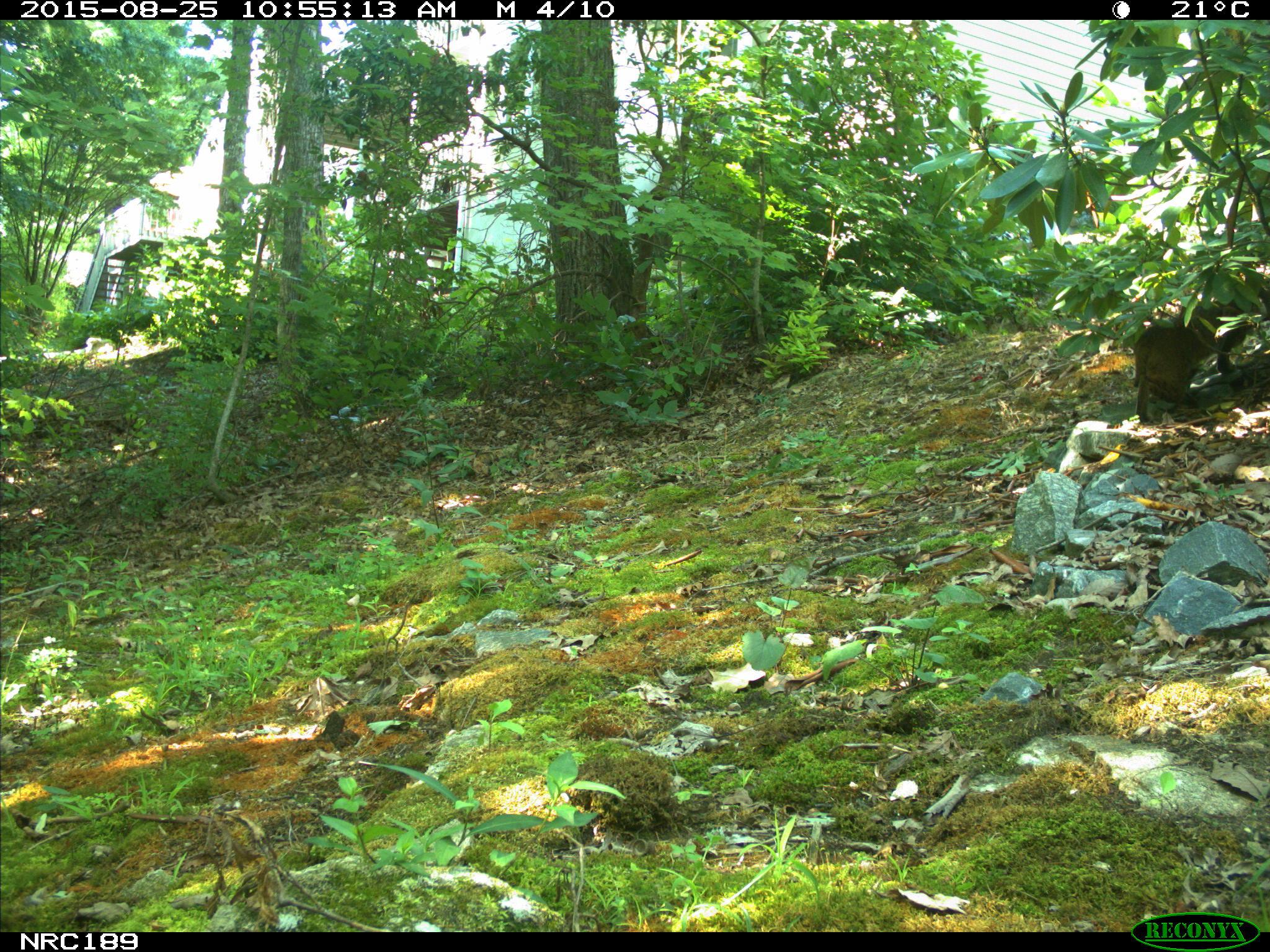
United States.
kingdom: Animalia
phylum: Chordata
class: Mammalia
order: Carnivora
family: Felidae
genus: Lynx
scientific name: Lynx rufus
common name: bobcat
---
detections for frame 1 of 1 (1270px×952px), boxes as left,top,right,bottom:
Bobcat: 1119,288,1249,436